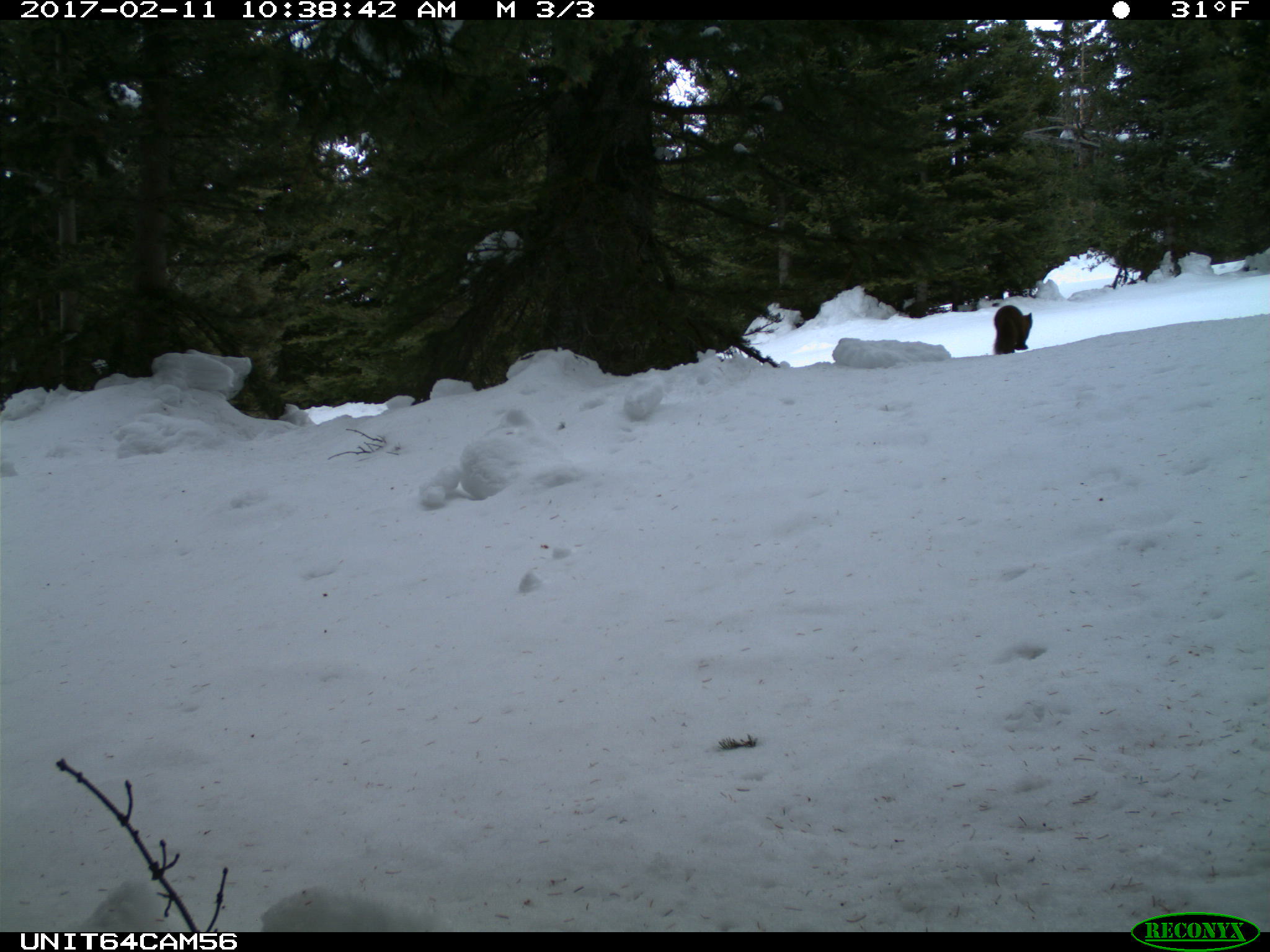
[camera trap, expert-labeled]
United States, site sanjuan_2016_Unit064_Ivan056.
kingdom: Animalia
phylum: Chordata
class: Mammalia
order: Carnivora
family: Mustelidae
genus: Martes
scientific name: Martes americana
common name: american marten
Martes americana (american marten).